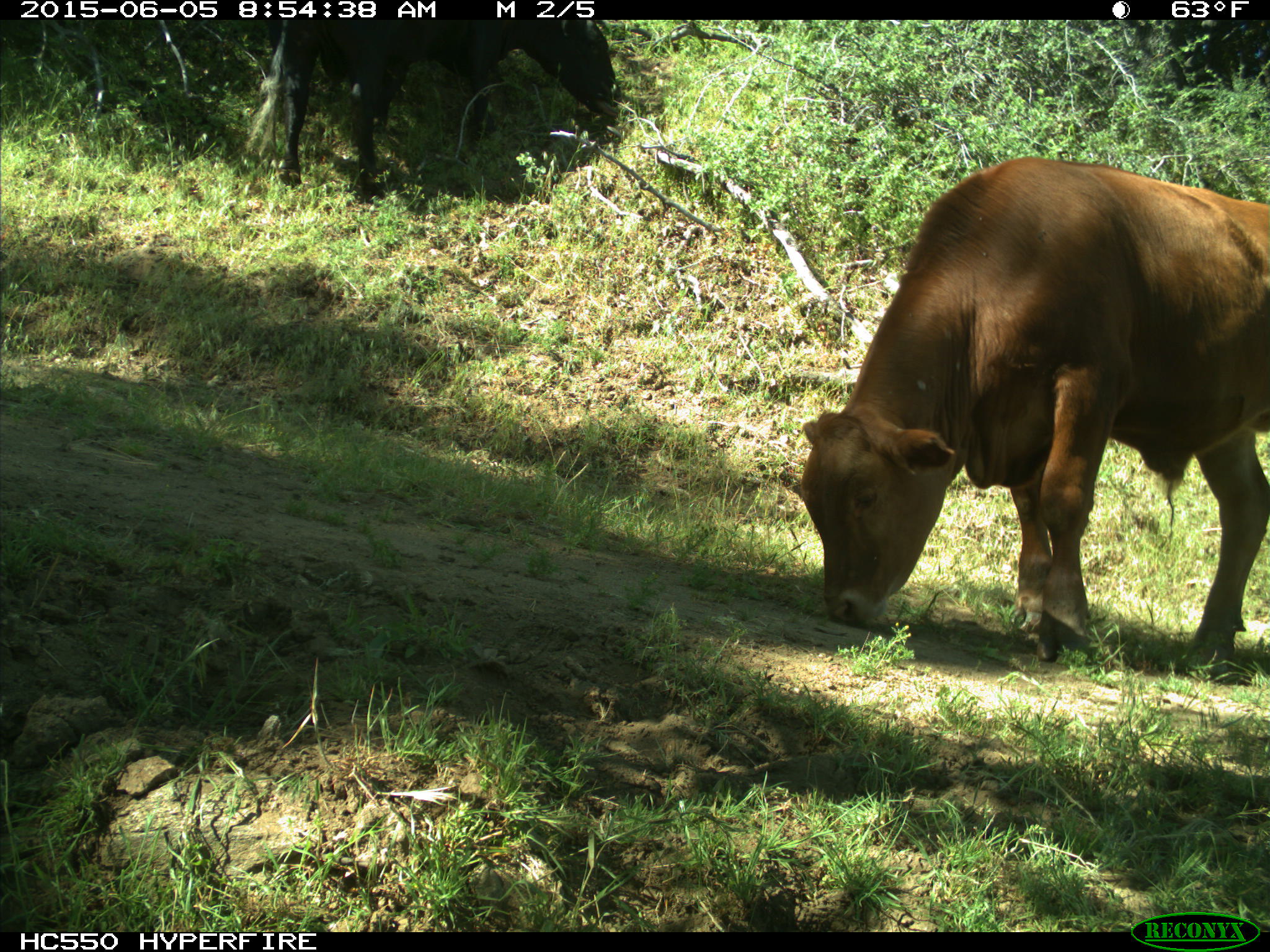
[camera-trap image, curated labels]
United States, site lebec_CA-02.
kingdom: Animalia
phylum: Chordata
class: Mammalia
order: Artiodactyla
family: Bovidae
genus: Bos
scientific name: Bos taurus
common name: domestic cow